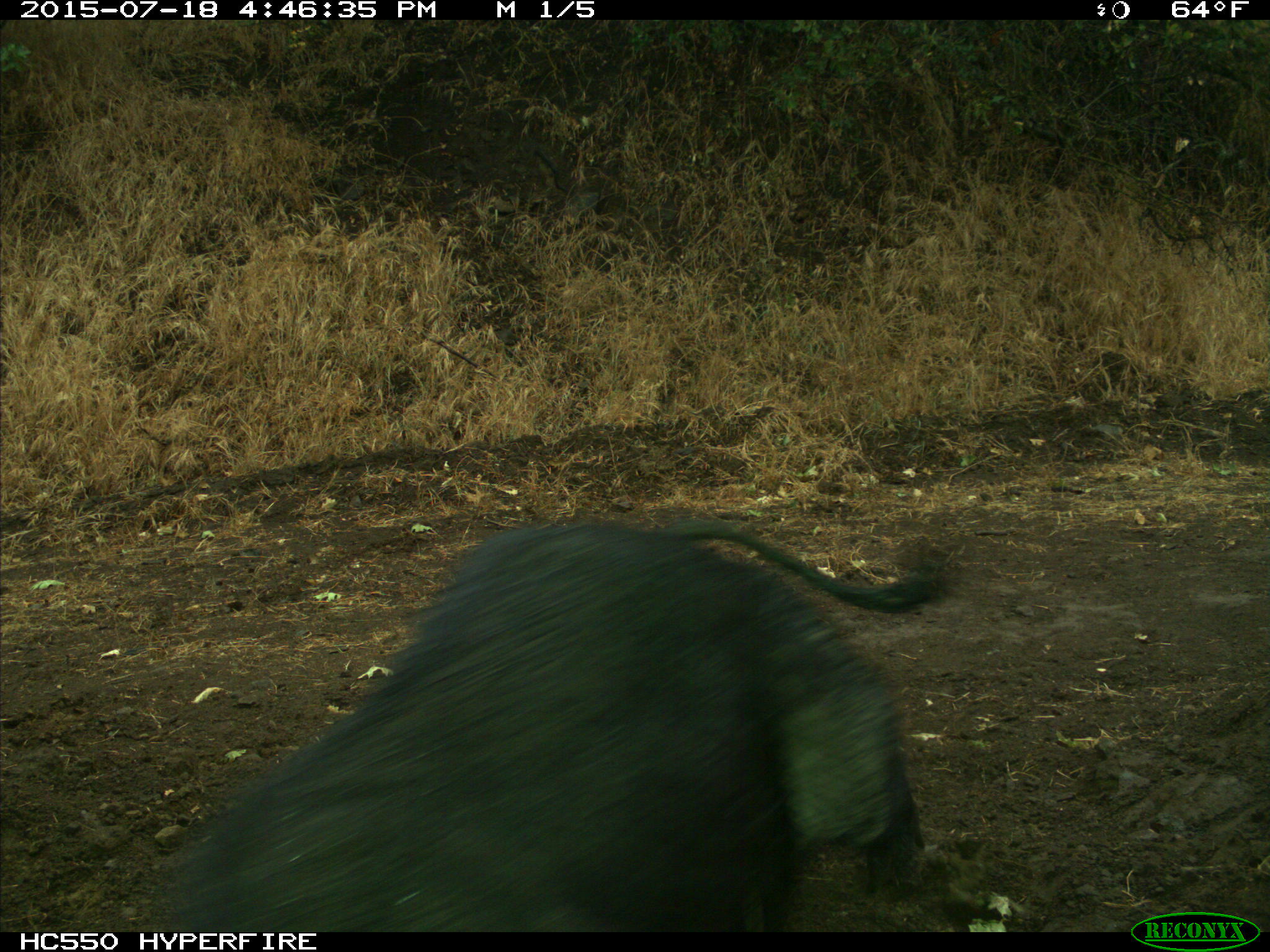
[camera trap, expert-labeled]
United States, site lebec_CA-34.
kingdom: Animalia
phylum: Chordata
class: Mammalia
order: Artiodactyla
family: Suidae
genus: Sus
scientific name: Sus scrofa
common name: wild boar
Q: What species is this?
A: Sus scrofa (wild boar).